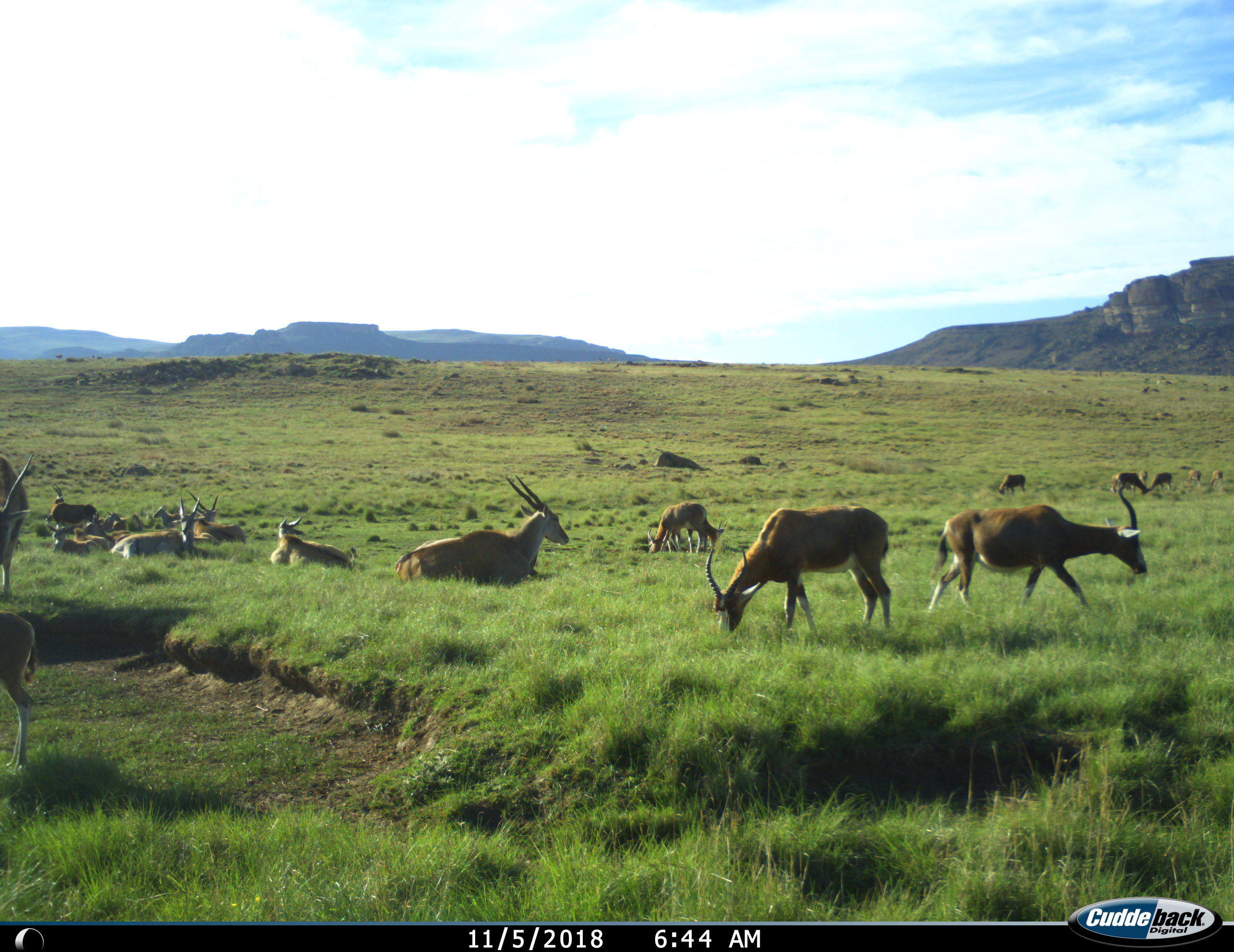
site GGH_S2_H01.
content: unidentified animal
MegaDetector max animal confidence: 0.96